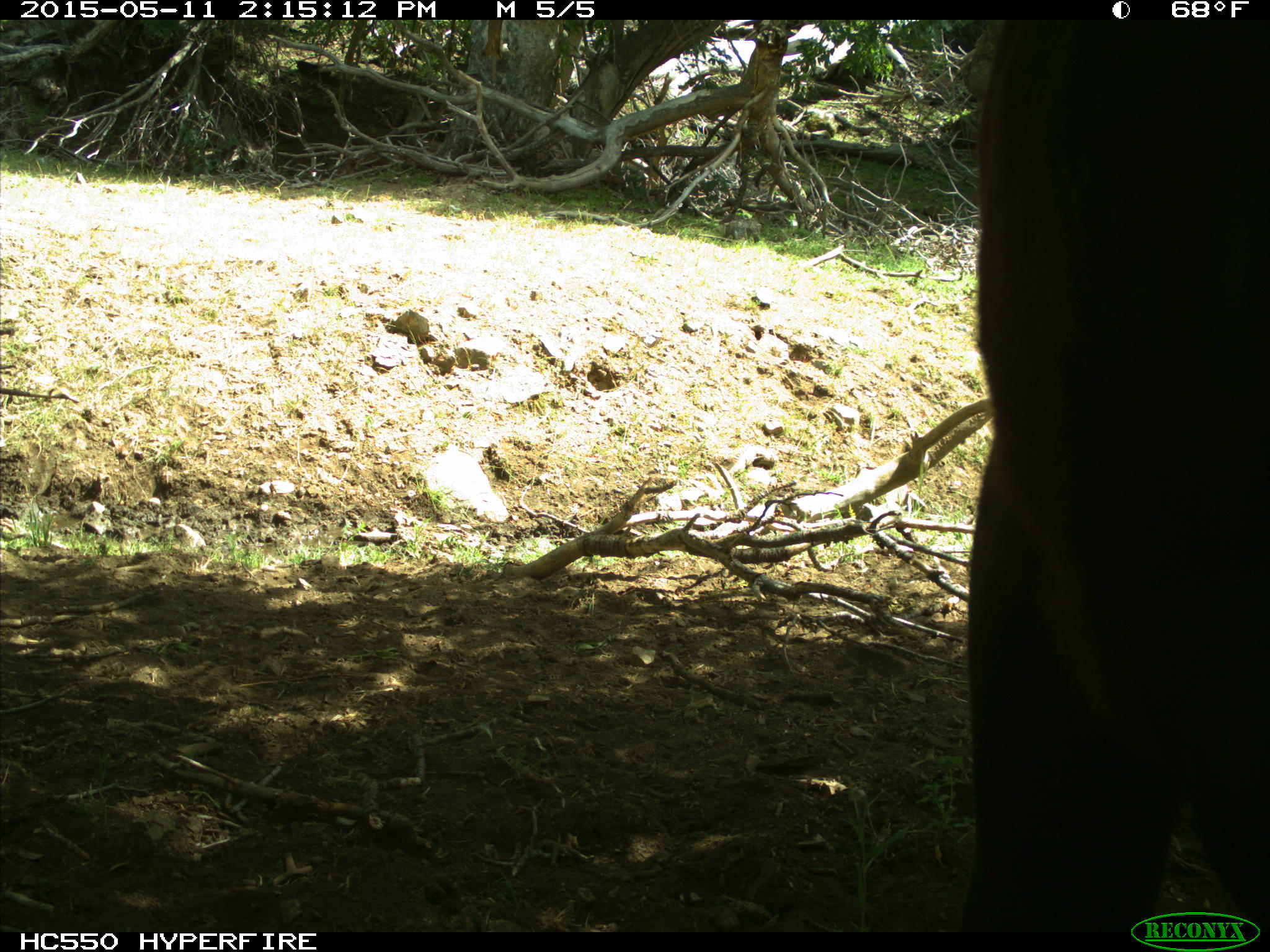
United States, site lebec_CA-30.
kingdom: Animalia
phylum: Chordata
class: Mammalia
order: Artiodactyla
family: Bovidae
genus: Bos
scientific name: Bos taurus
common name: domestic cow